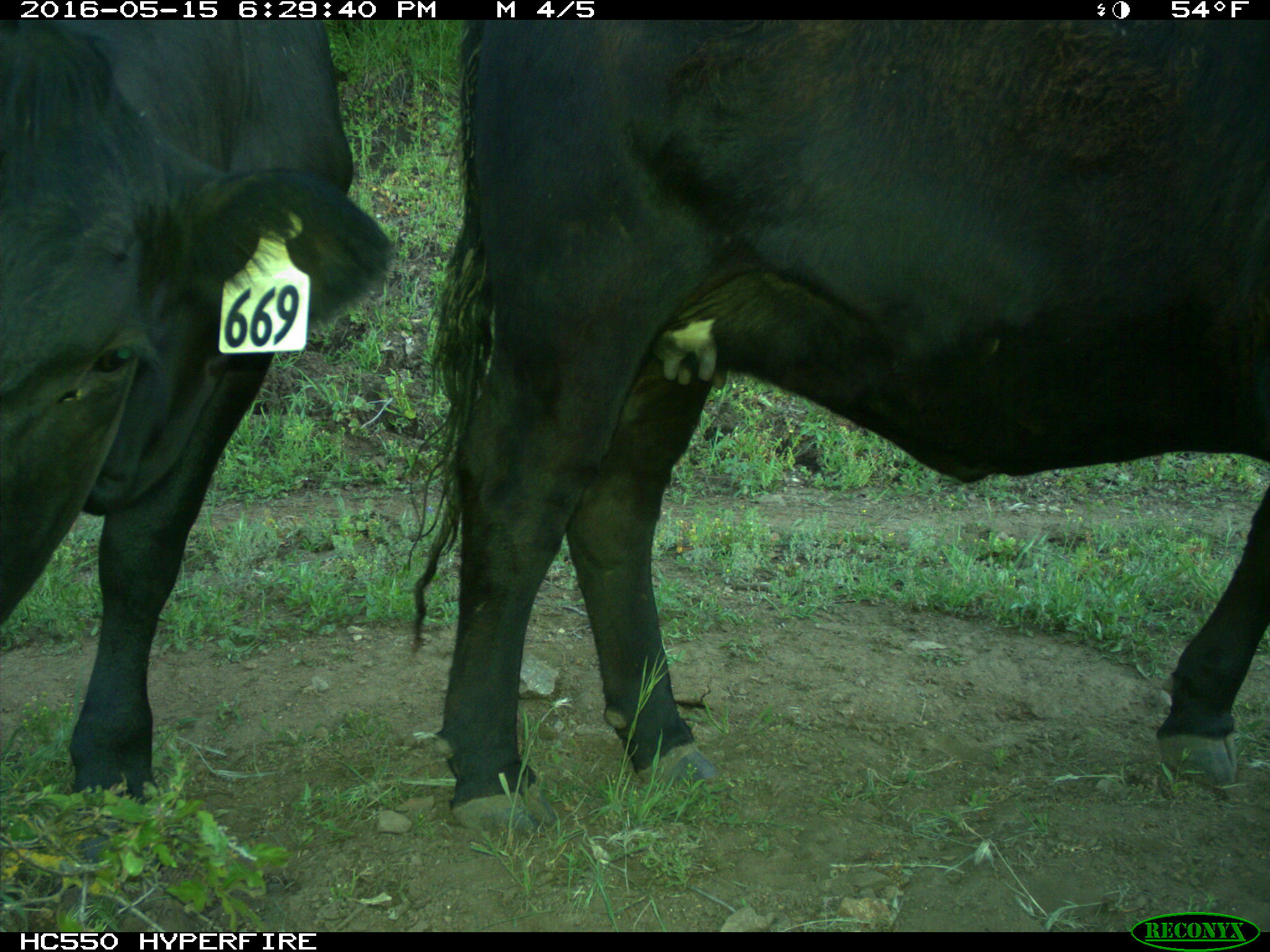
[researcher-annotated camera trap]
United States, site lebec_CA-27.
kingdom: Animalia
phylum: Chordata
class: Mammalia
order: Artiodactyla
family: Bovidae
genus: Bos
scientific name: Bos taurus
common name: domestic cow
Bos taurus (domestic cow).